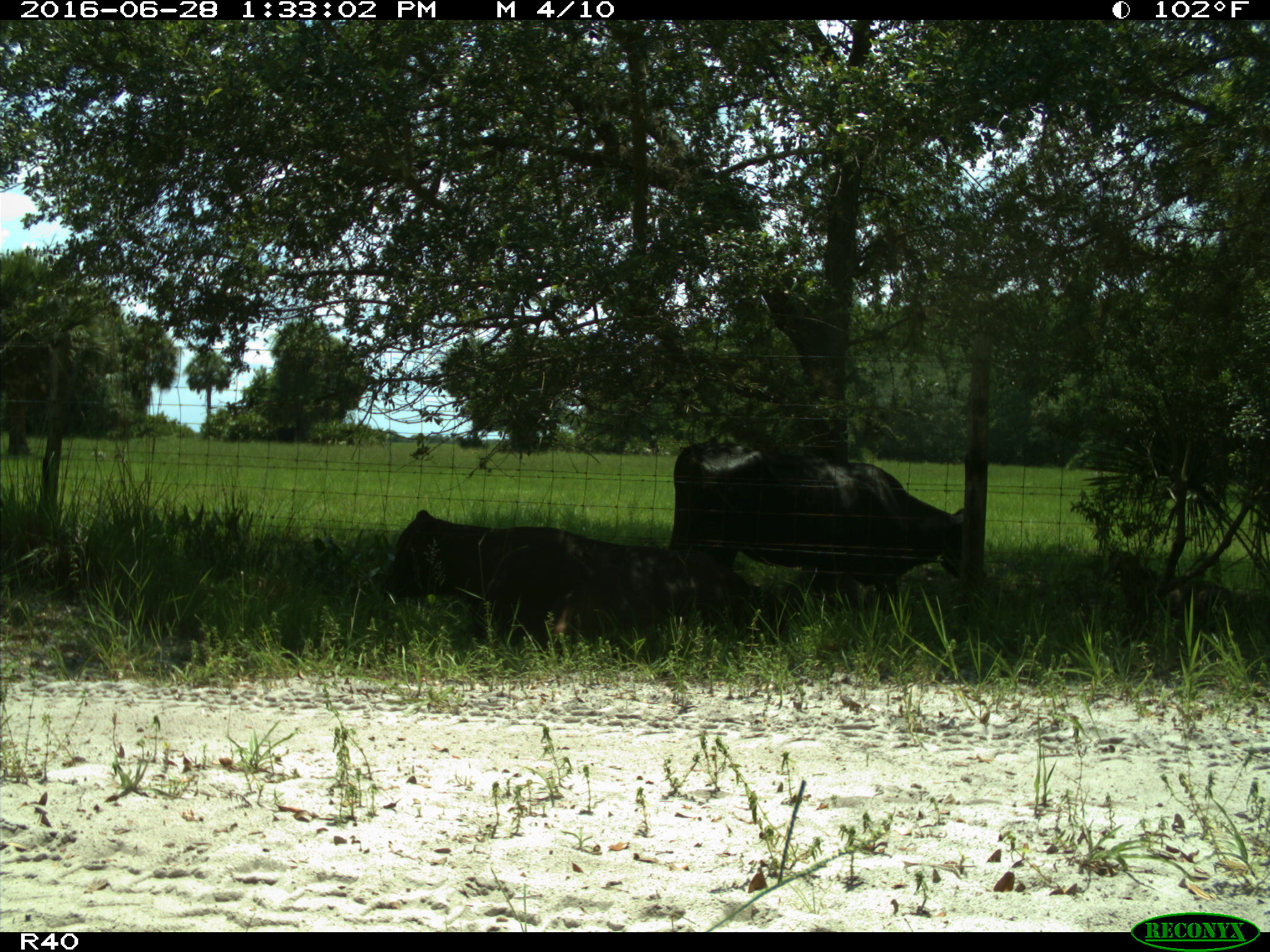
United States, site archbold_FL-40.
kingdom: Animalia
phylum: Chordata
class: Mammalia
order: Artiodactyla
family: Bovidae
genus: Bos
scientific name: Bos taurus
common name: domestic cow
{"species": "Bos taurus (domestic cow)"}